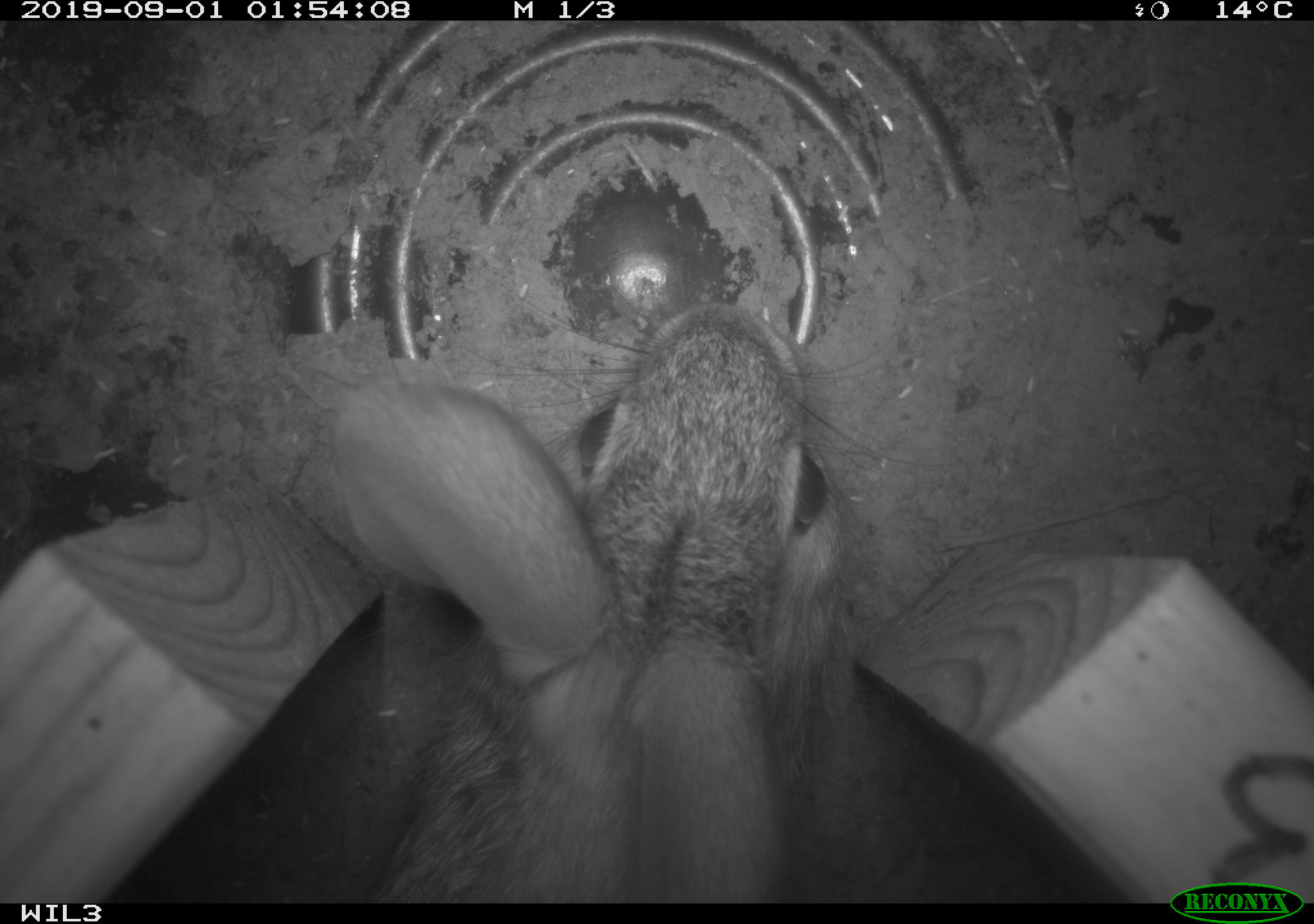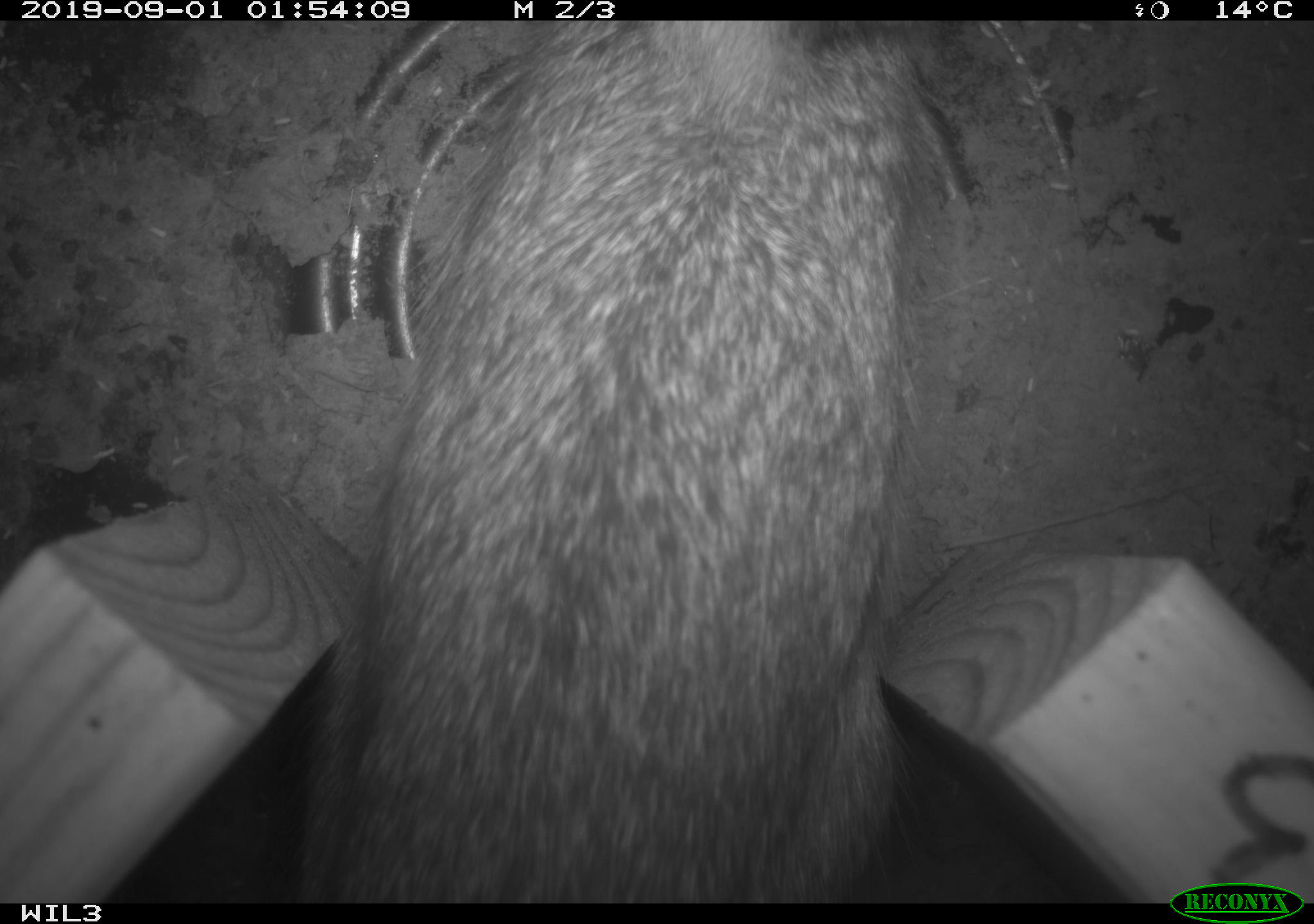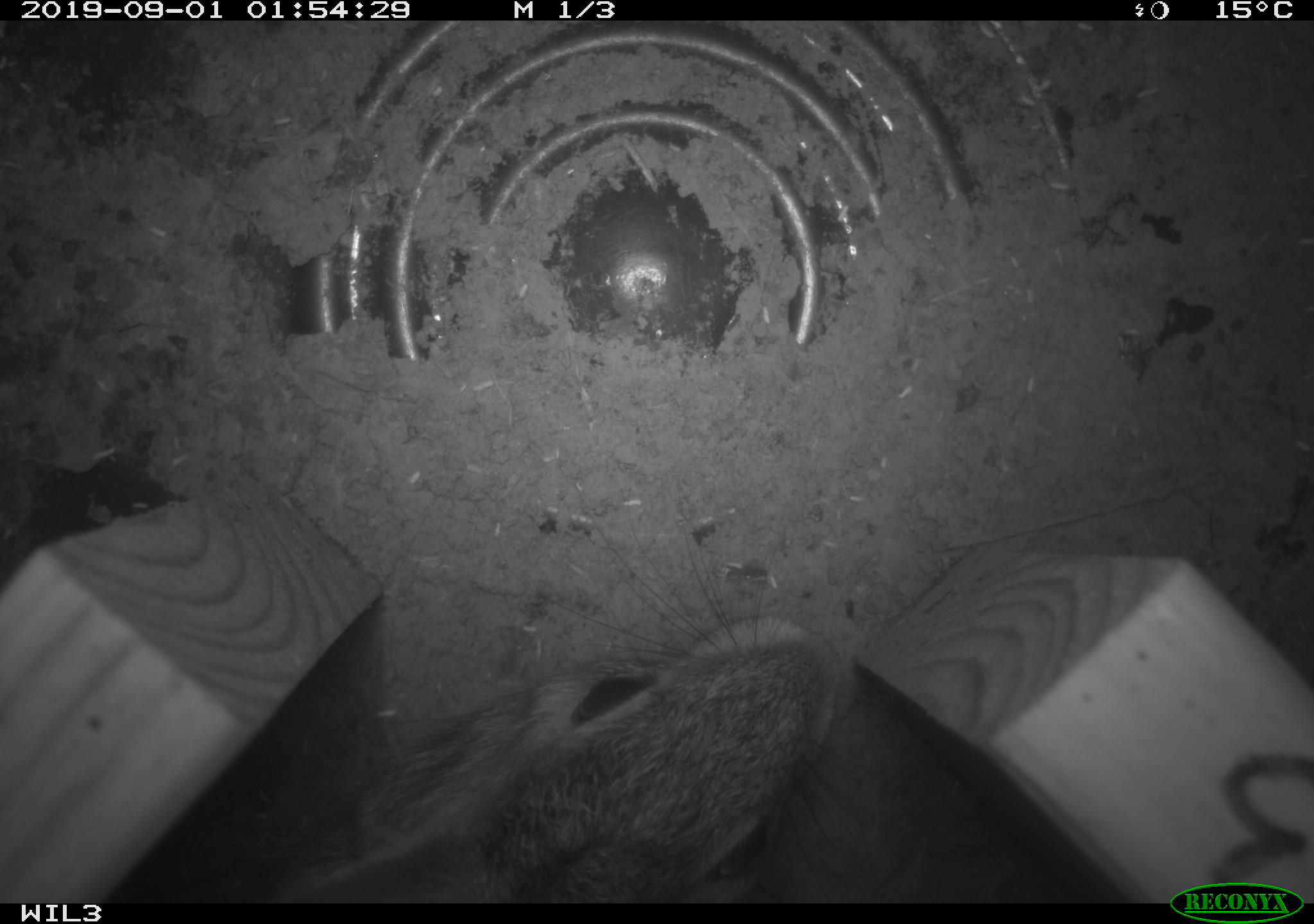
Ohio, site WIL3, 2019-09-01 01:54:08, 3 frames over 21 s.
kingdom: Animalia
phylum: Chordata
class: Mammalia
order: Lagomorpha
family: Leporidae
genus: Sylvilagus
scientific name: Sylvilagus floridanus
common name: eastern cottontail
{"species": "eastern cottontail (Sylvilagus floridanus)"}